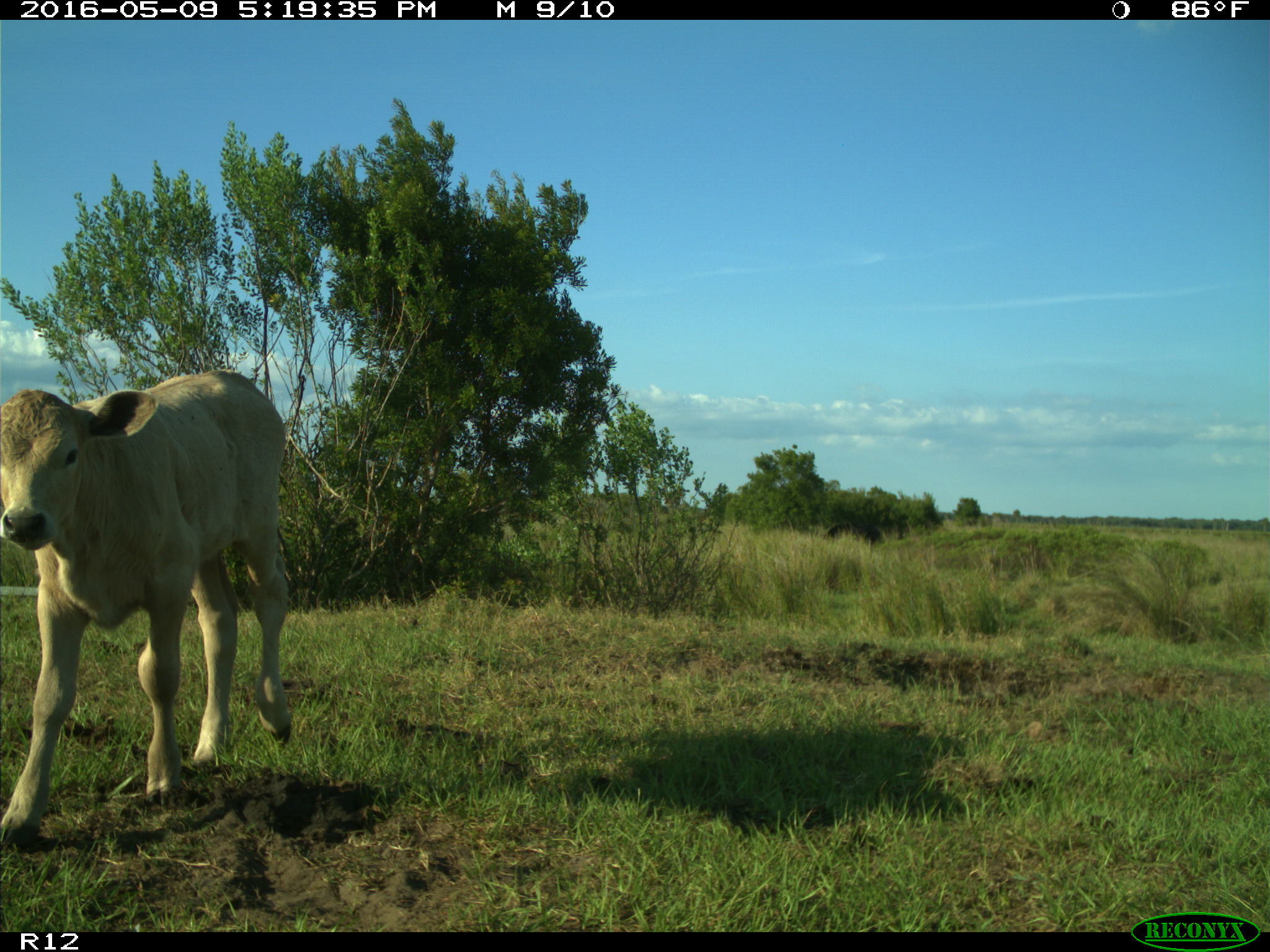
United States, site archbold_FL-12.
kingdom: Animalia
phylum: Chordata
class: Mammalia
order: Artiodactyla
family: Bovidae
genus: Bos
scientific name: Bos taurus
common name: domestic cow